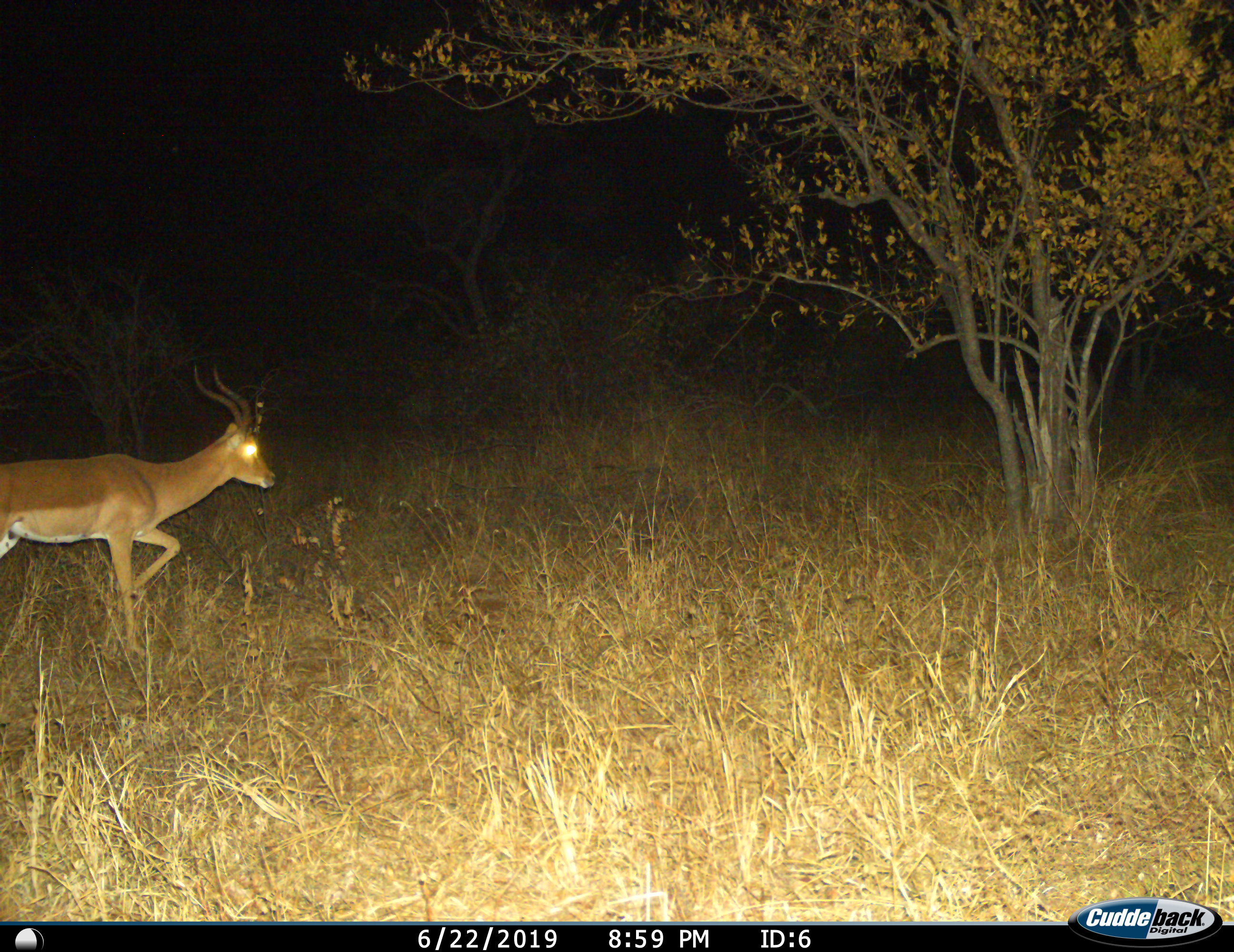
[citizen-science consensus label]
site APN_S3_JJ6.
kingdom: Animalia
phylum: Chordata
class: Mammalia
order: Artiodactyla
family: Bovidae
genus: Aepyceros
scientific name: Aepyceros melampus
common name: impala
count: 1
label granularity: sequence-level